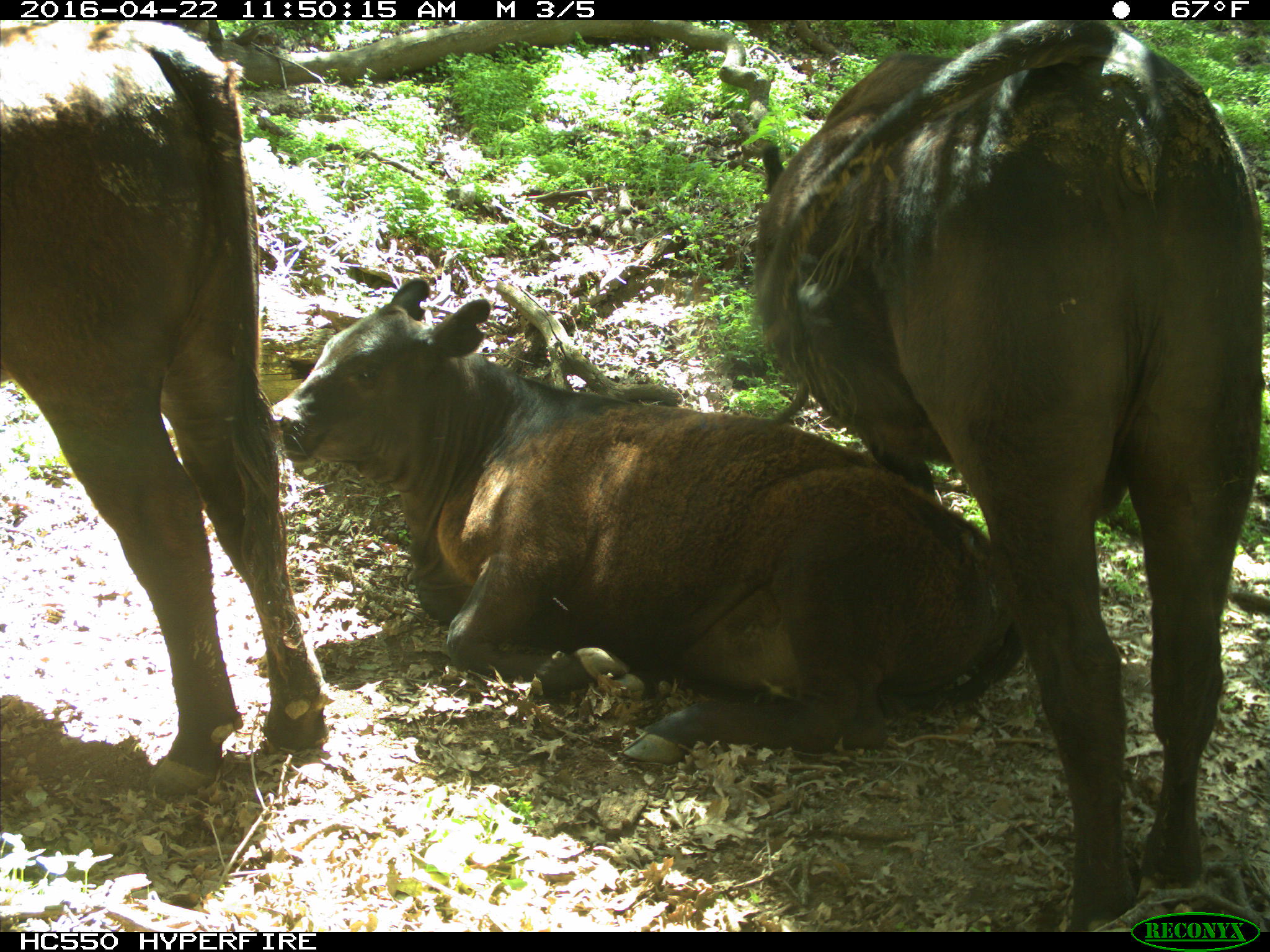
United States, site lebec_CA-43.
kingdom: Animalia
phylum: Chordata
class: Mammalia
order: Artiodactyla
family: Bovidae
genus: Bos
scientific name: Bos taurus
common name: domestic cow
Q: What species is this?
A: Bos taurus (domestic cow).